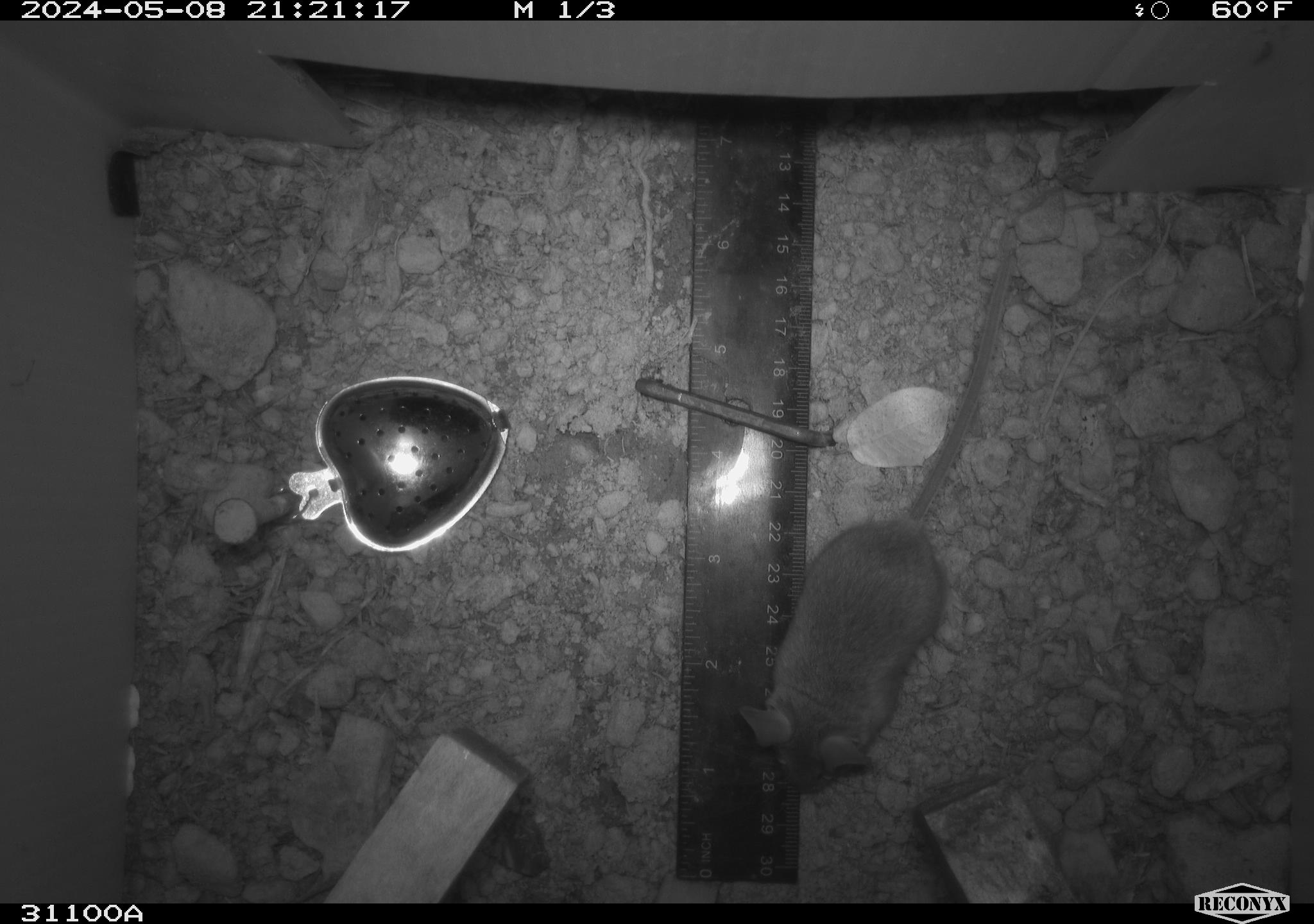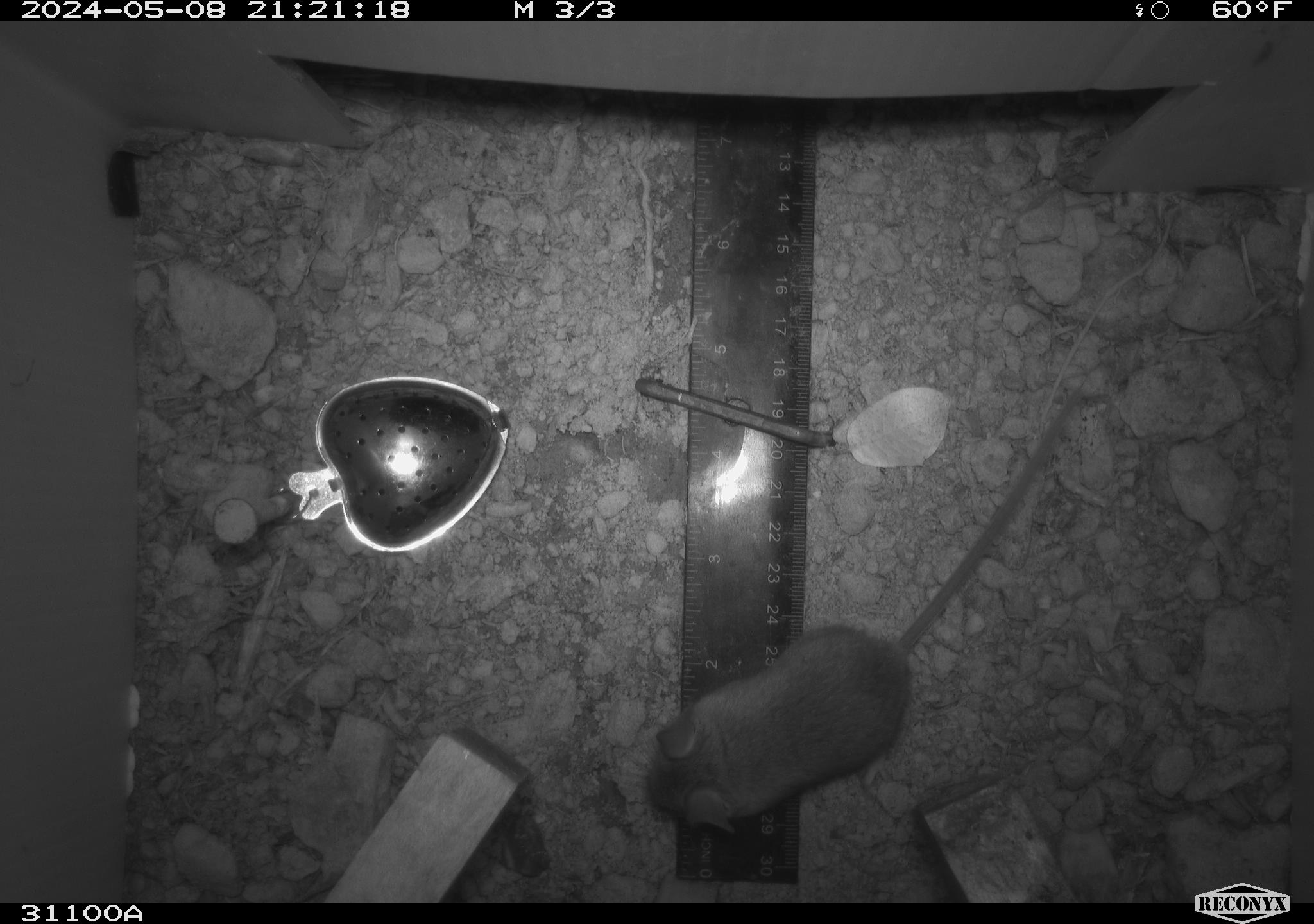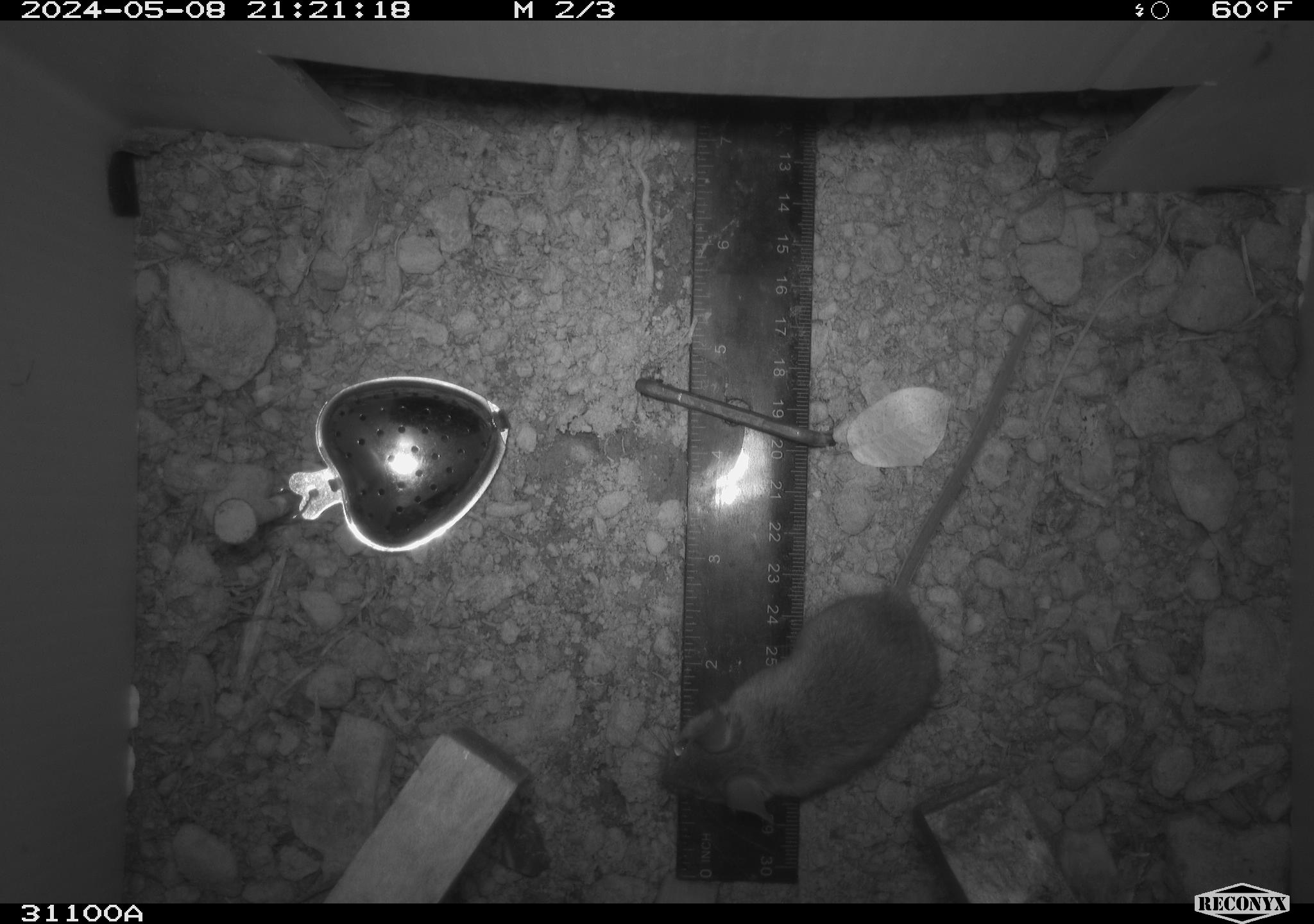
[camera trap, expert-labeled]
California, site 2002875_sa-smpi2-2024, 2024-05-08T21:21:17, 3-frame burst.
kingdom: Animalia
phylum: Chordata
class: Mammalia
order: Rodentia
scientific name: Rodentia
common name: mouse species